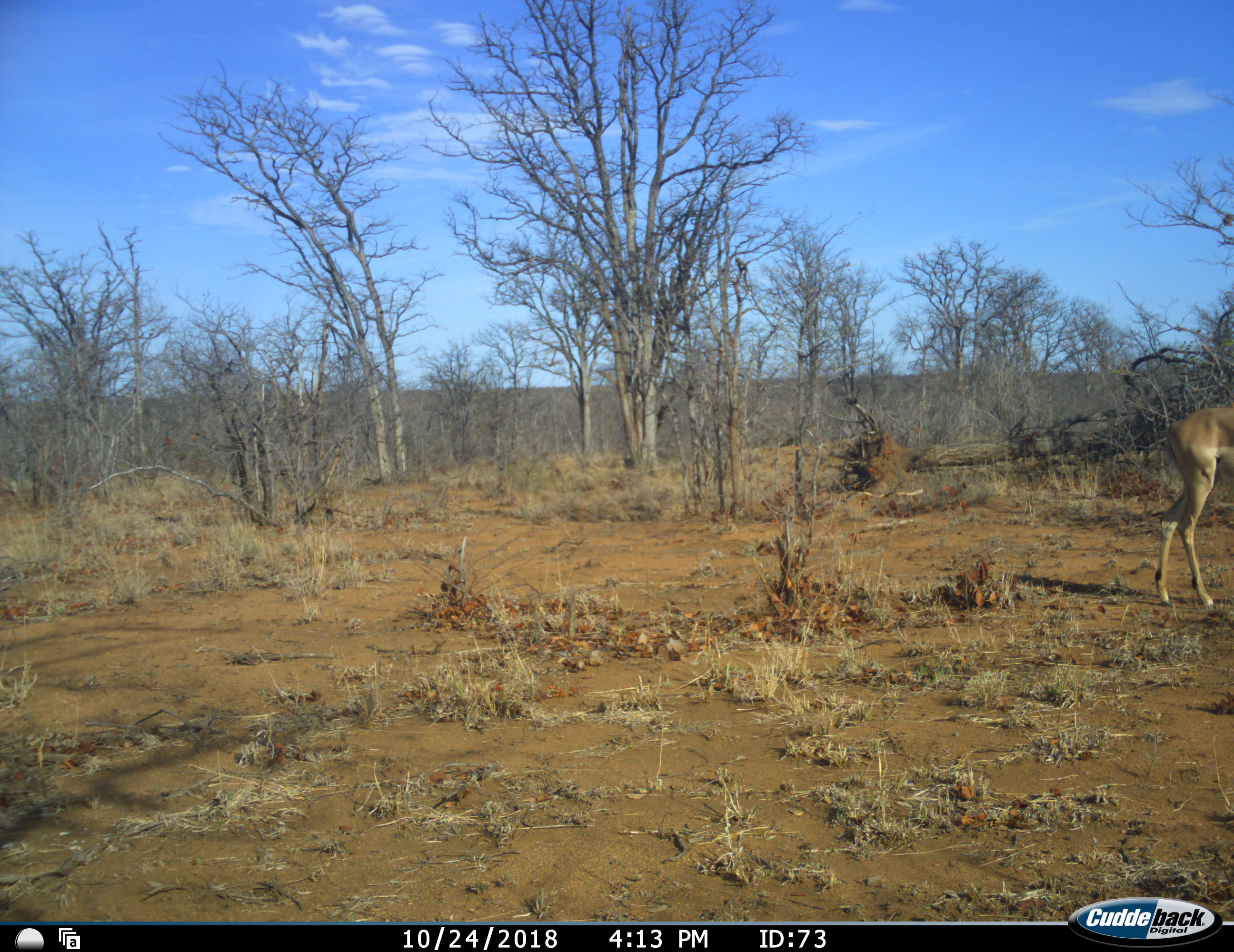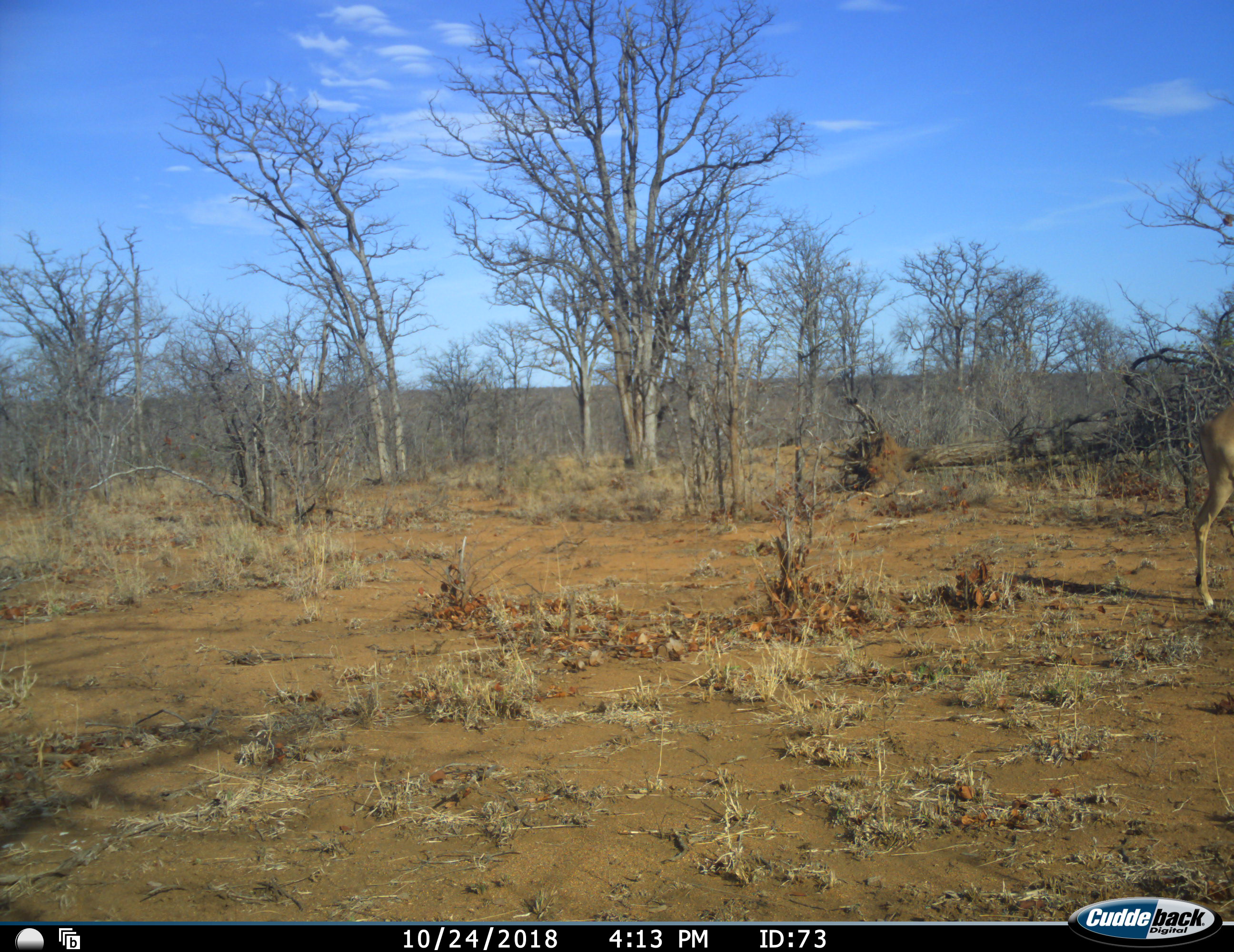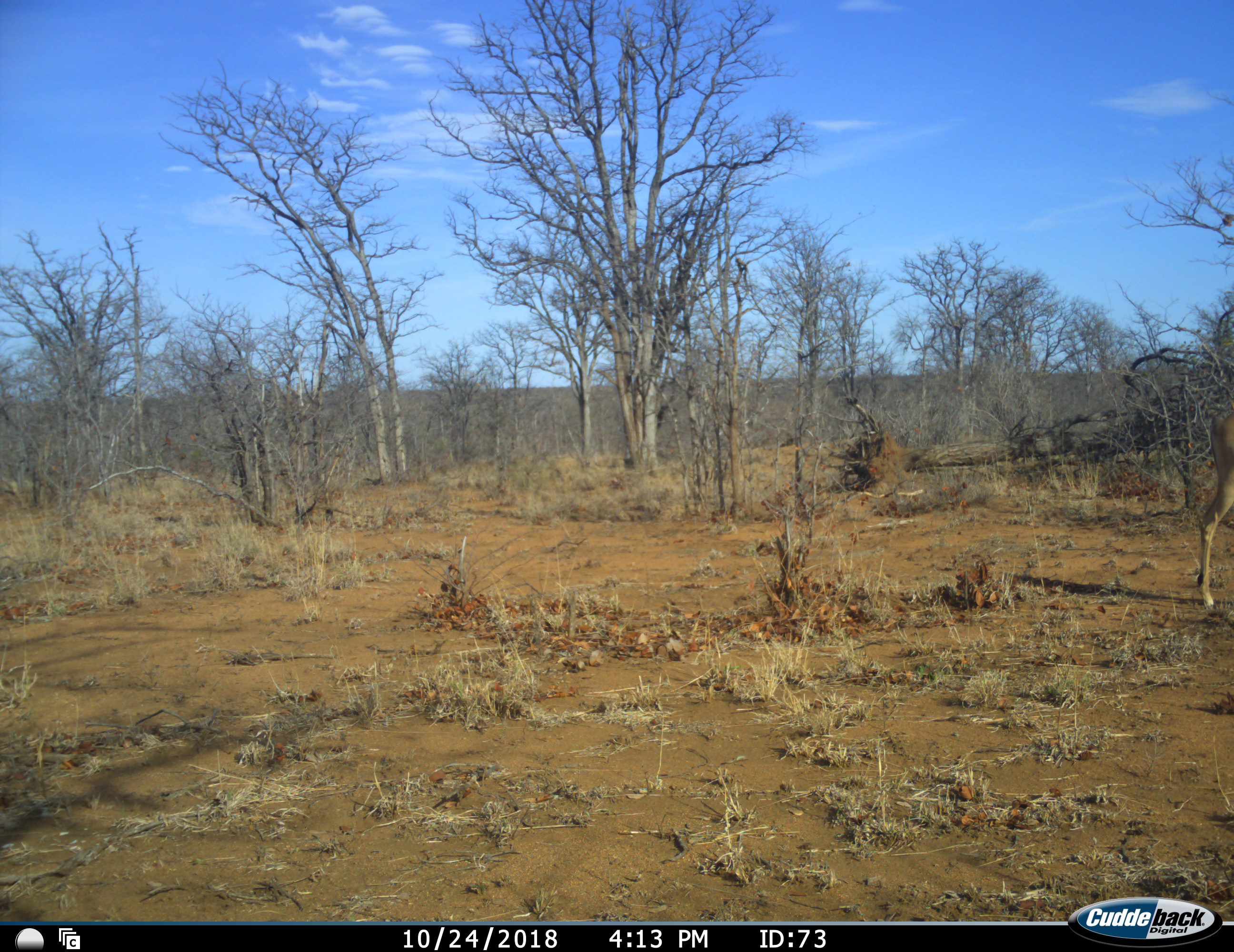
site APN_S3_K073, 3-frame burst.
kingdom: Animalia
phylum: Chordata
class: Mammalia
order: Artiodactyla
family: Bovidae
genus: Aepyceros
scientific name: Aepyceros melampus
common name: impala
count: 1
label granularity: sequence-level